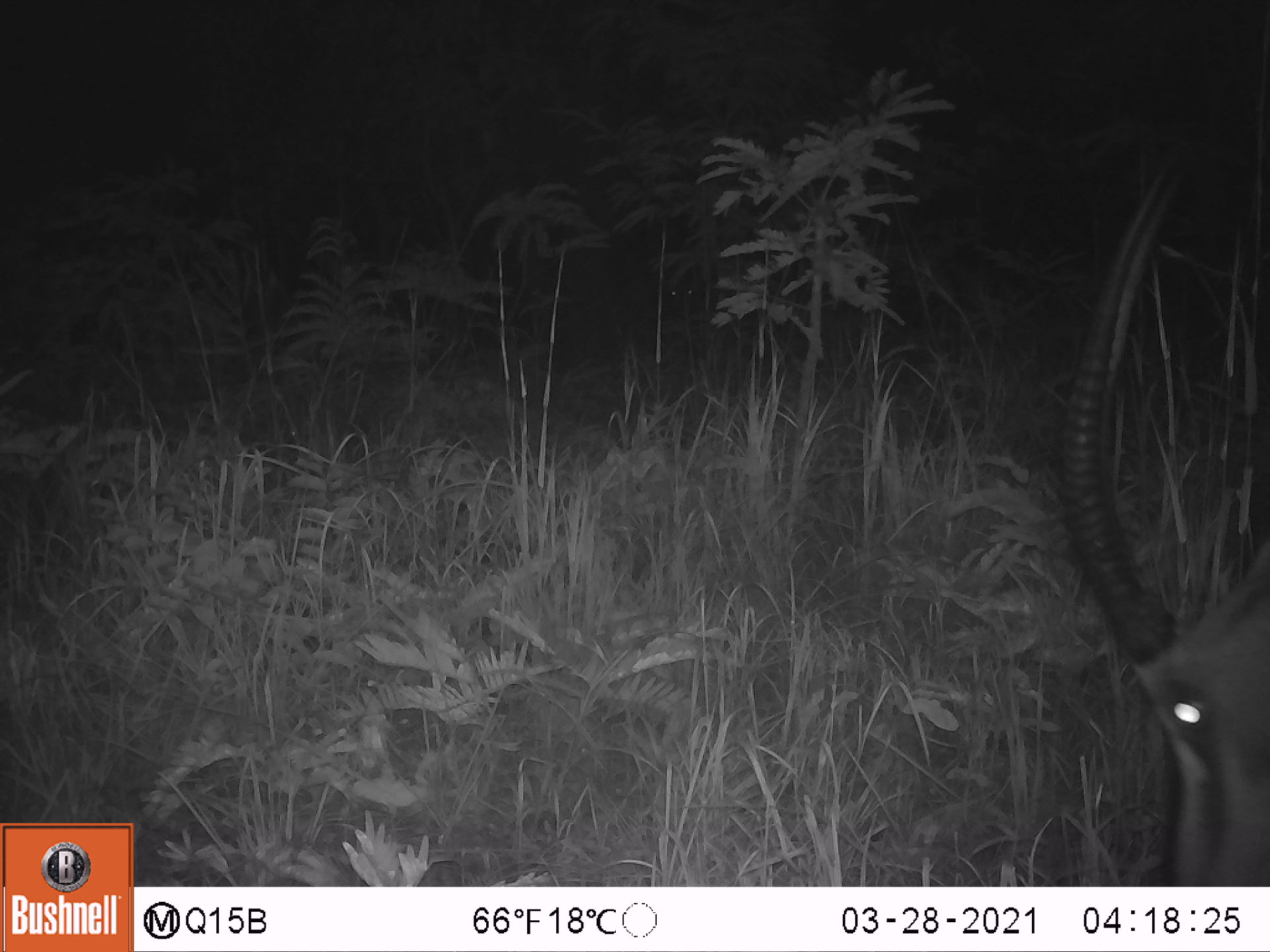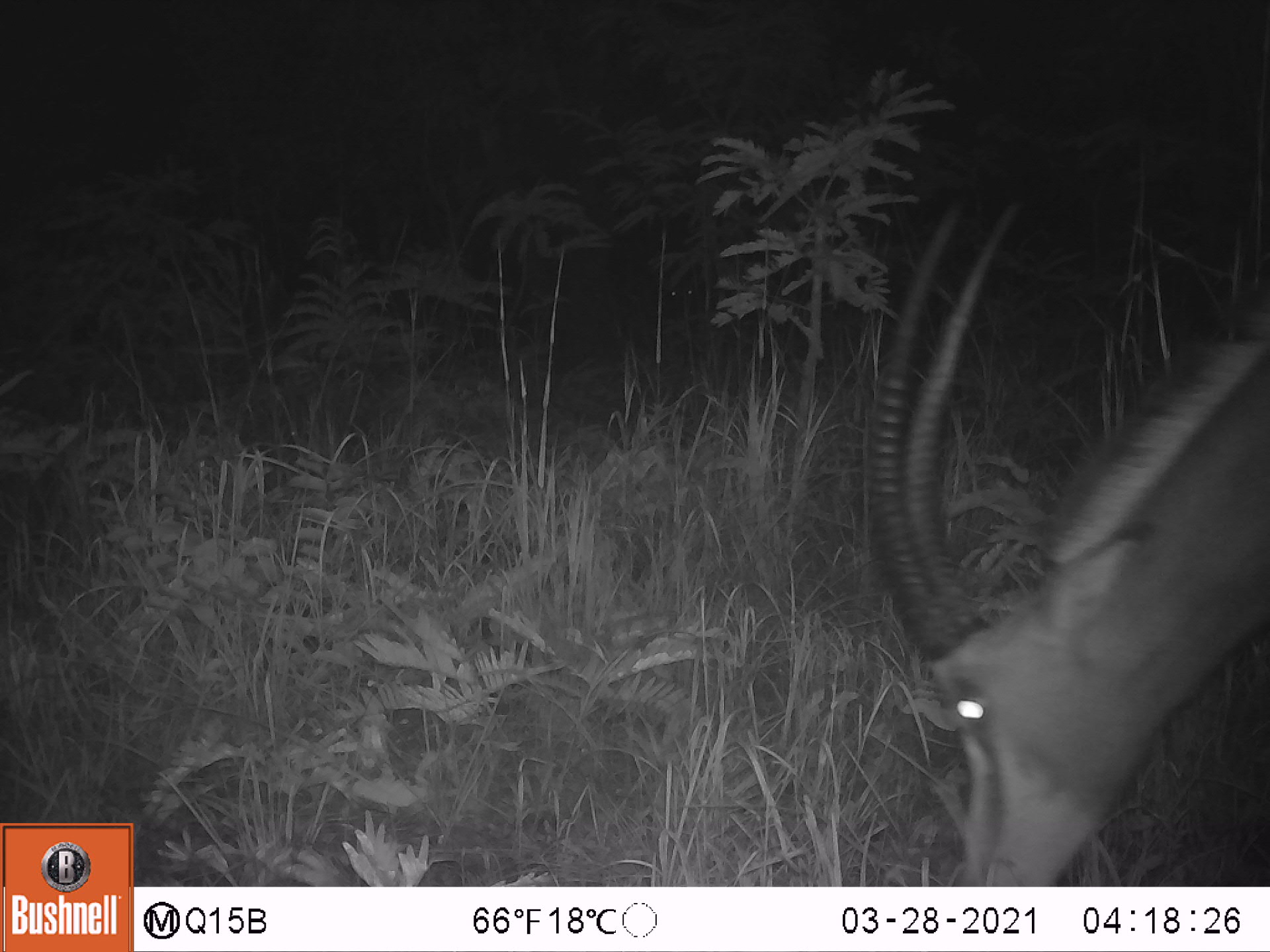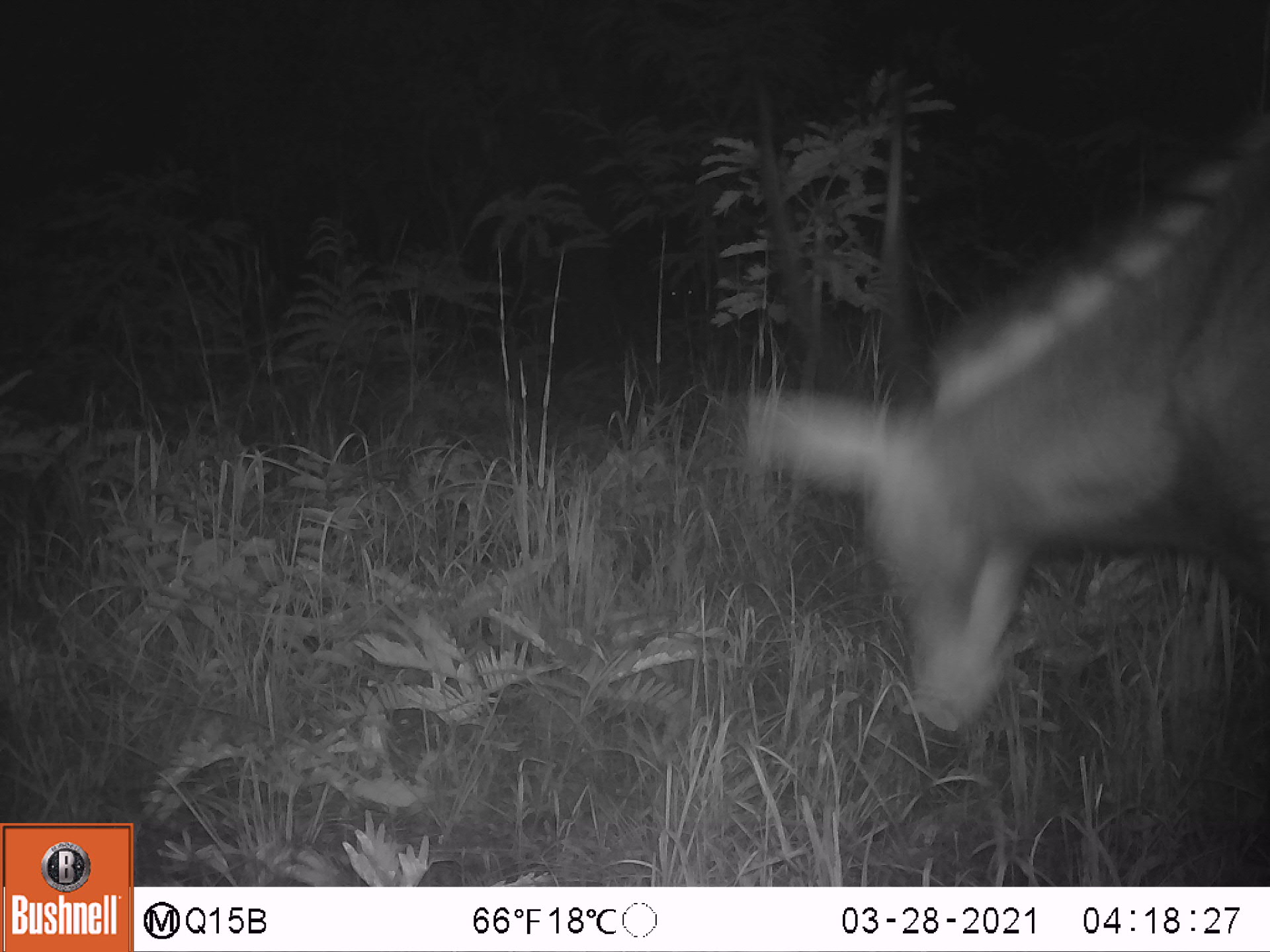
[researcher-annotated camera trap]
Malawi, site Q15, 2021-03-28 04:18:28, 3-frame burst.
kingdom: Animalia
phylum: Chordata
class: Mammalia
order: Artiodactyla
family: Bovidae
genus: Hippotragus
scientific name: Hippotragus niger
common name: sable antelope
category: sable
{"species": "sable (sable antelope) (Hippotragus niger)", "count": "1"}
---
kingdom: Animalia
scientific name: Animalia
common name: other animal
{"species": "other animal (Animalia)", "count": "1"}